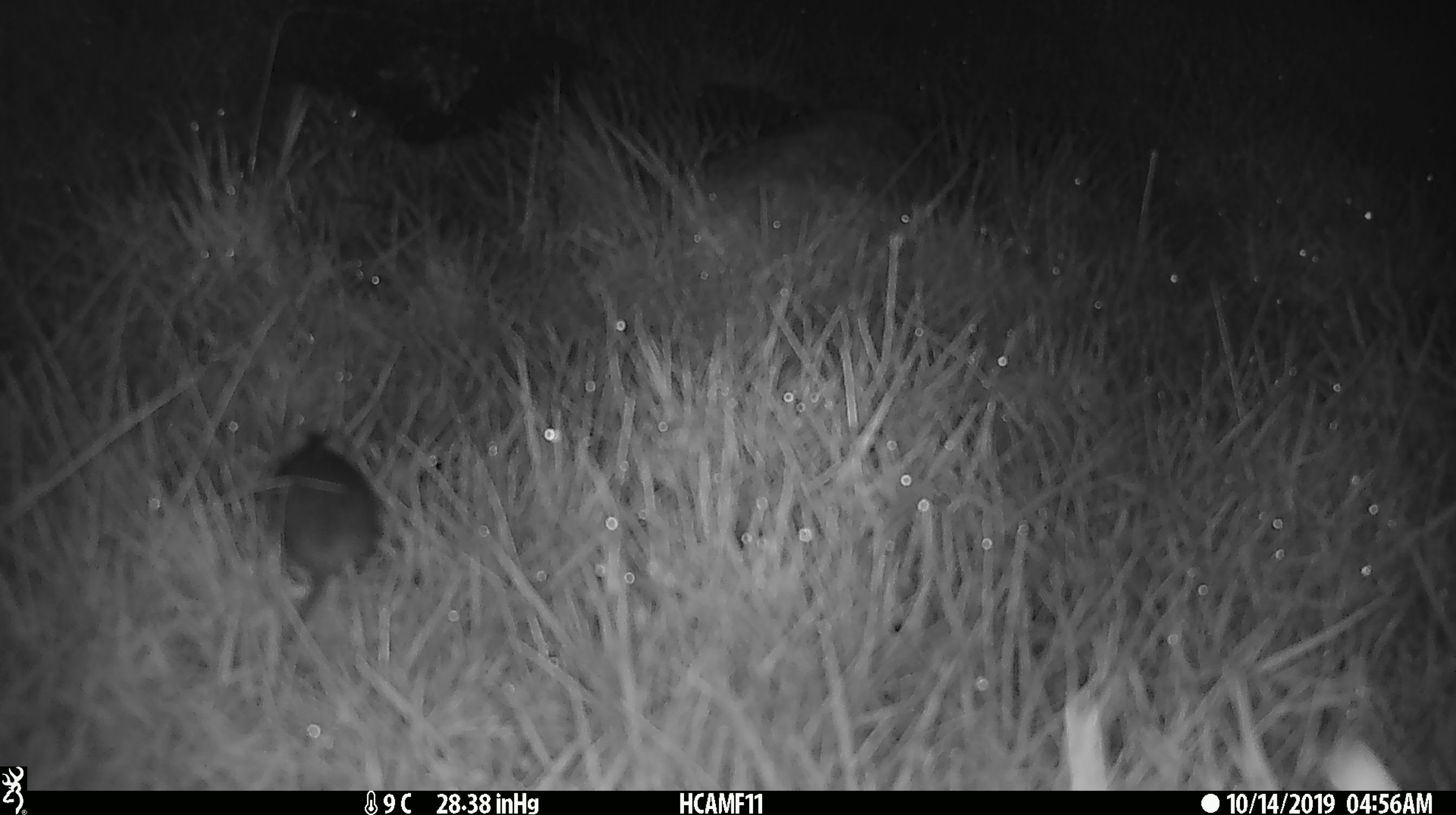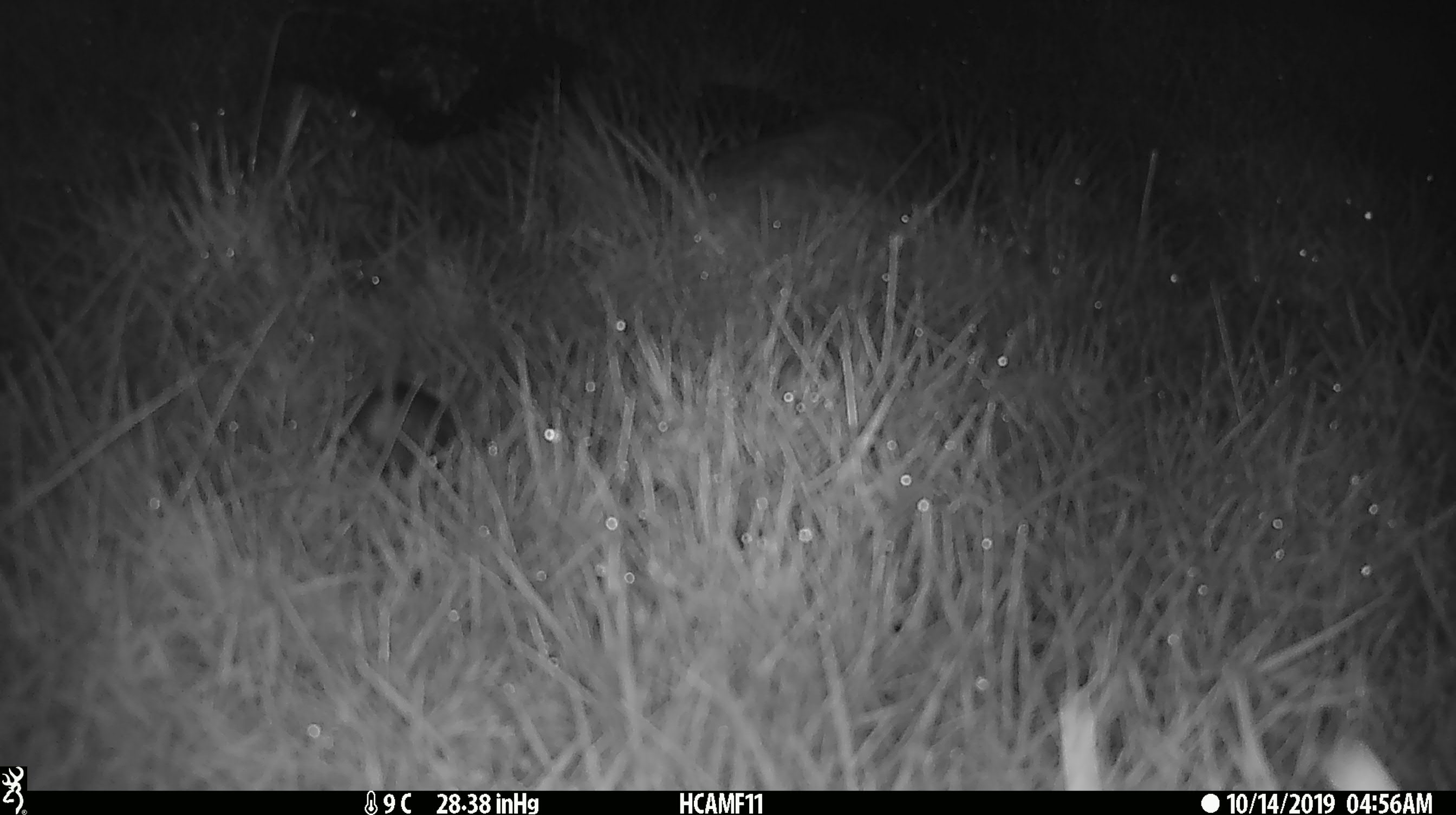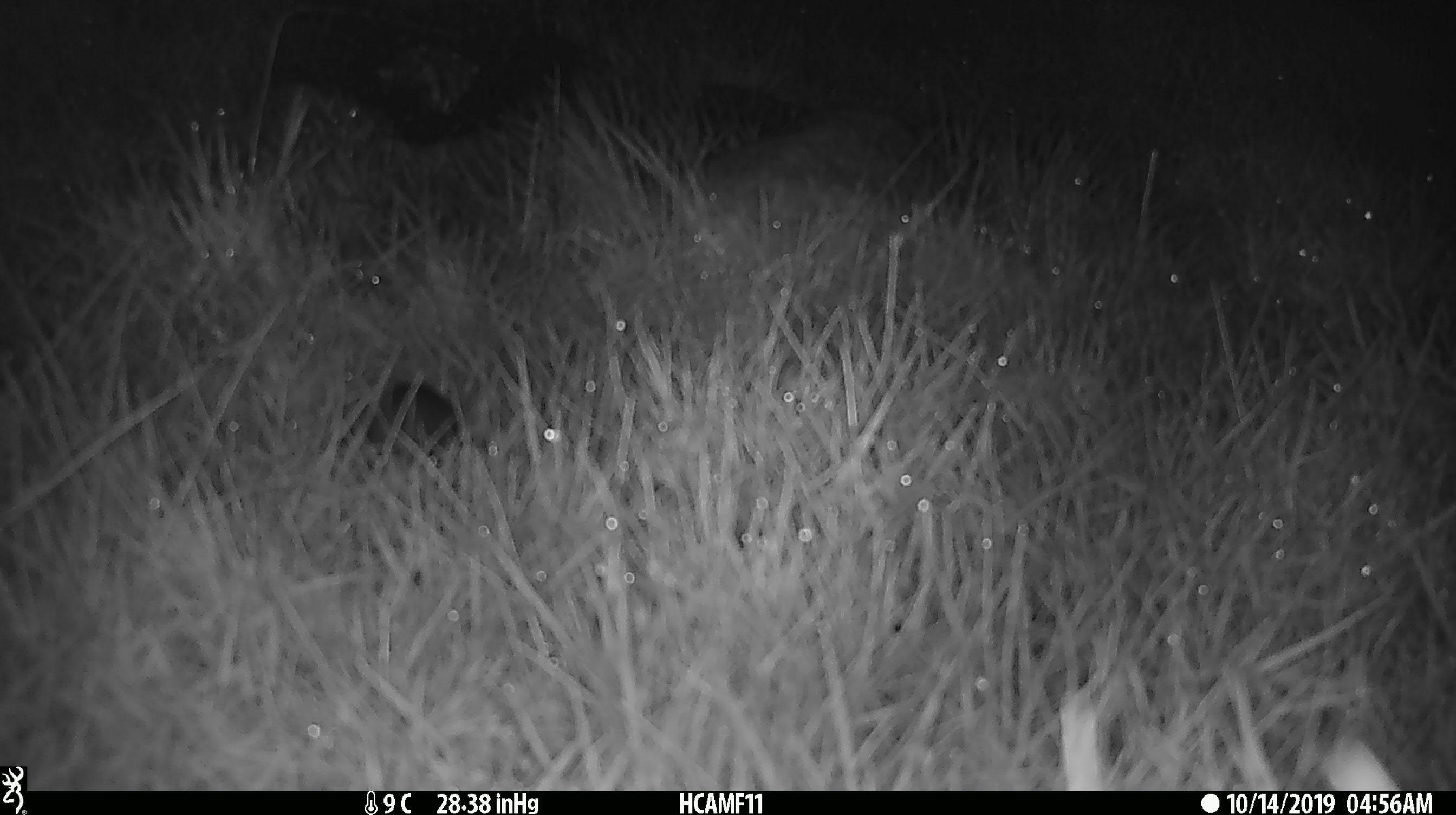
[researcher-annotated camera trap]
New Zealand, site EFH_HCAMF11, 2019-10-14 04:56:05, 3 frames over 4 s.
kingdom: Animalia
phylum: Chordata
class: Mammalia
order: Rodentia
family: Muridae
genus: Mus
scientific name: Mus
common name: mouse